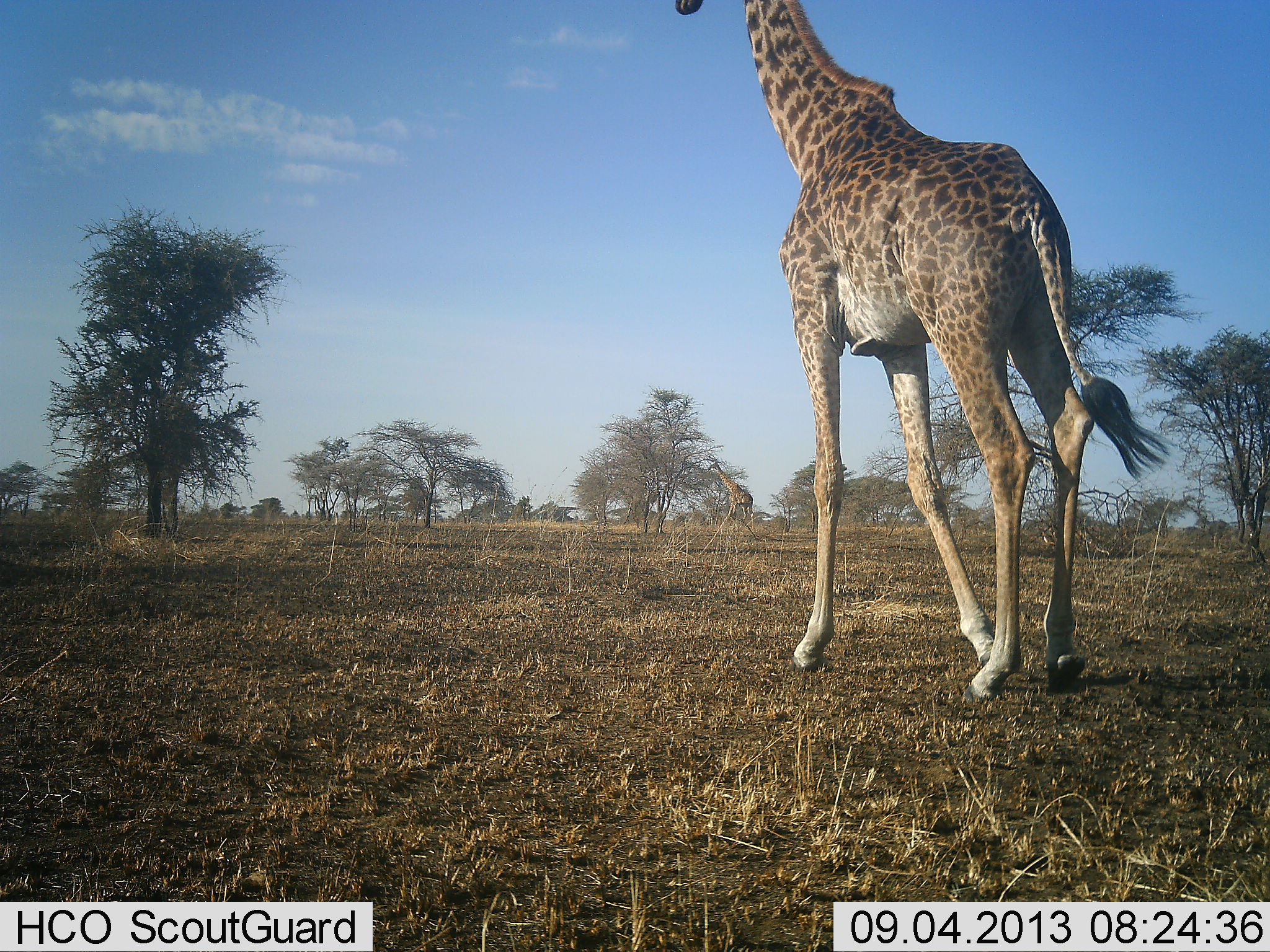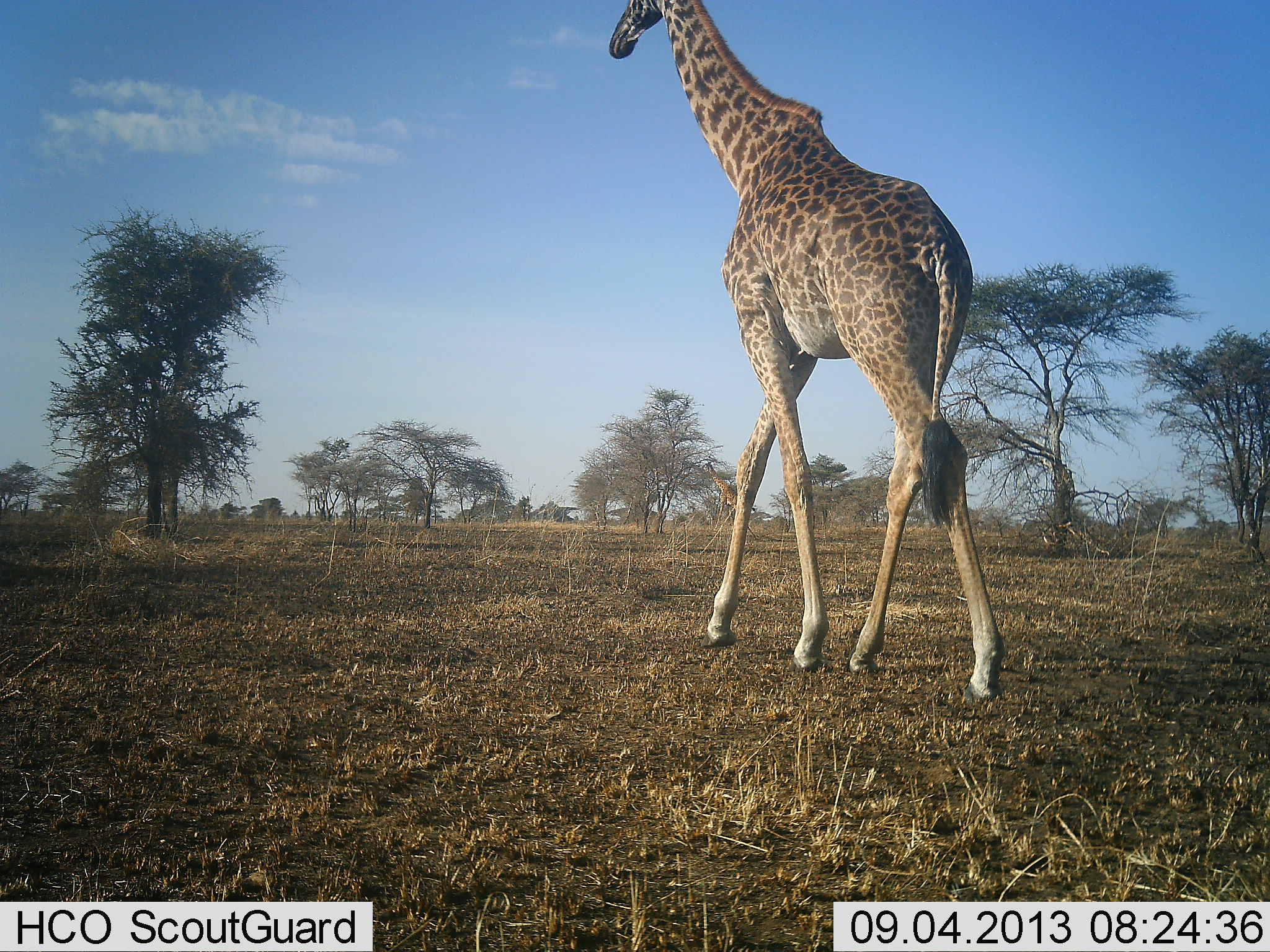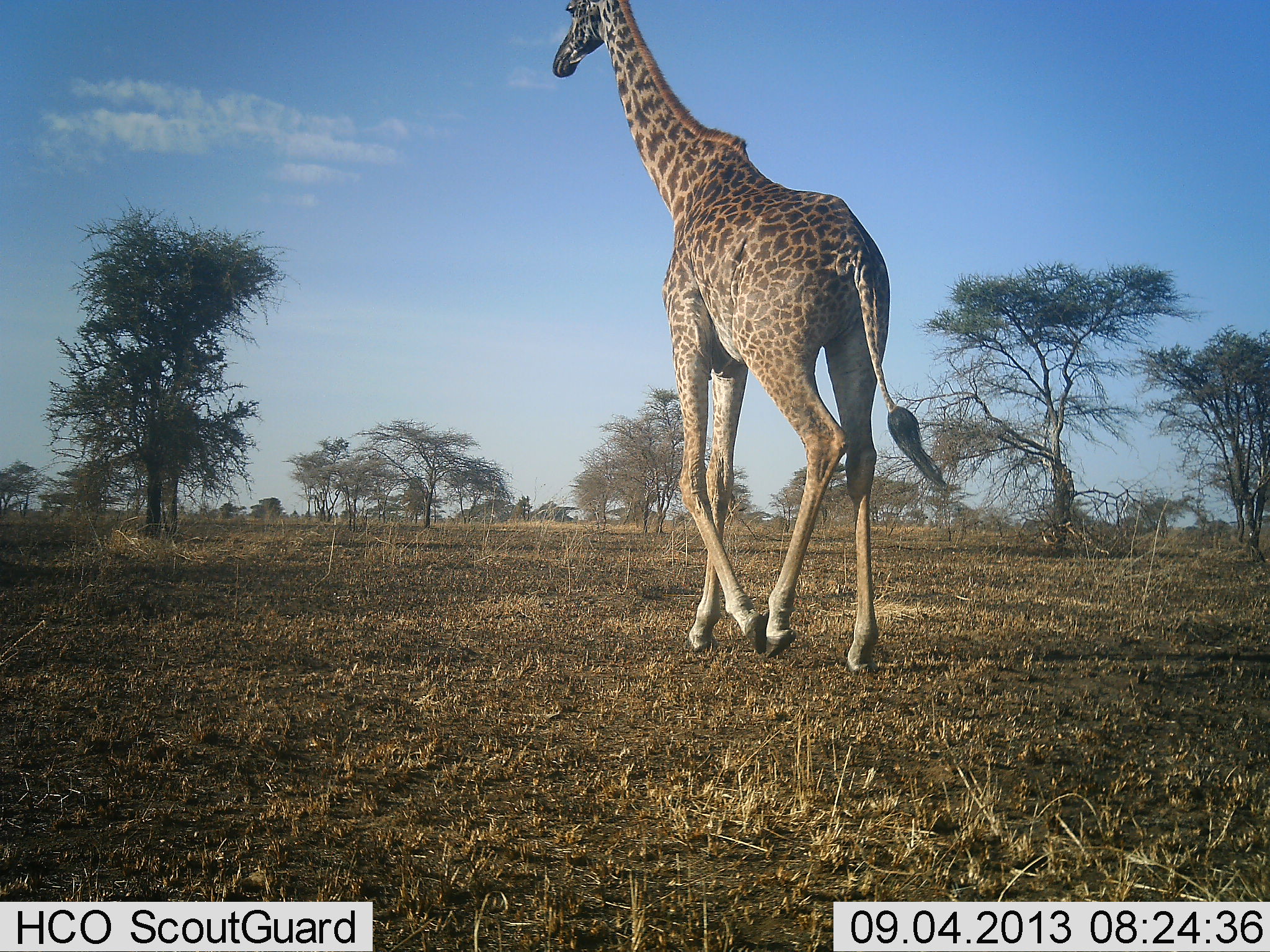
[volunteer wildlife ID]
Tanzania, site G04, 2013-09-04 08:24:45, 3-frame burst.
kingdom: Animalia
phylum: Chordata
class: Mammalia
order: Artiodactyla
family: Giraffidae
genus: Giraffa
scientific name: Giraffa camelopardalis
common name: giraffe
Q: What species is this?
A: Giraffe (Giraffa camelopardalis).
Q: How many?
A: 1.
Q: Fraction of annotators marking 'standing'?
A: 4%.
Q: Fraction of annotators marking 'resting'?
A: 0%.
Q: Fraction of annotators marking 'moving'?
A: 100%.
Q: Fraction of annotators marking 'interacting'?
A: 0%.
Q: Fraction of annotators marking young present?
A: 0%.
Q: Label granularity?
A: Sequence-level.